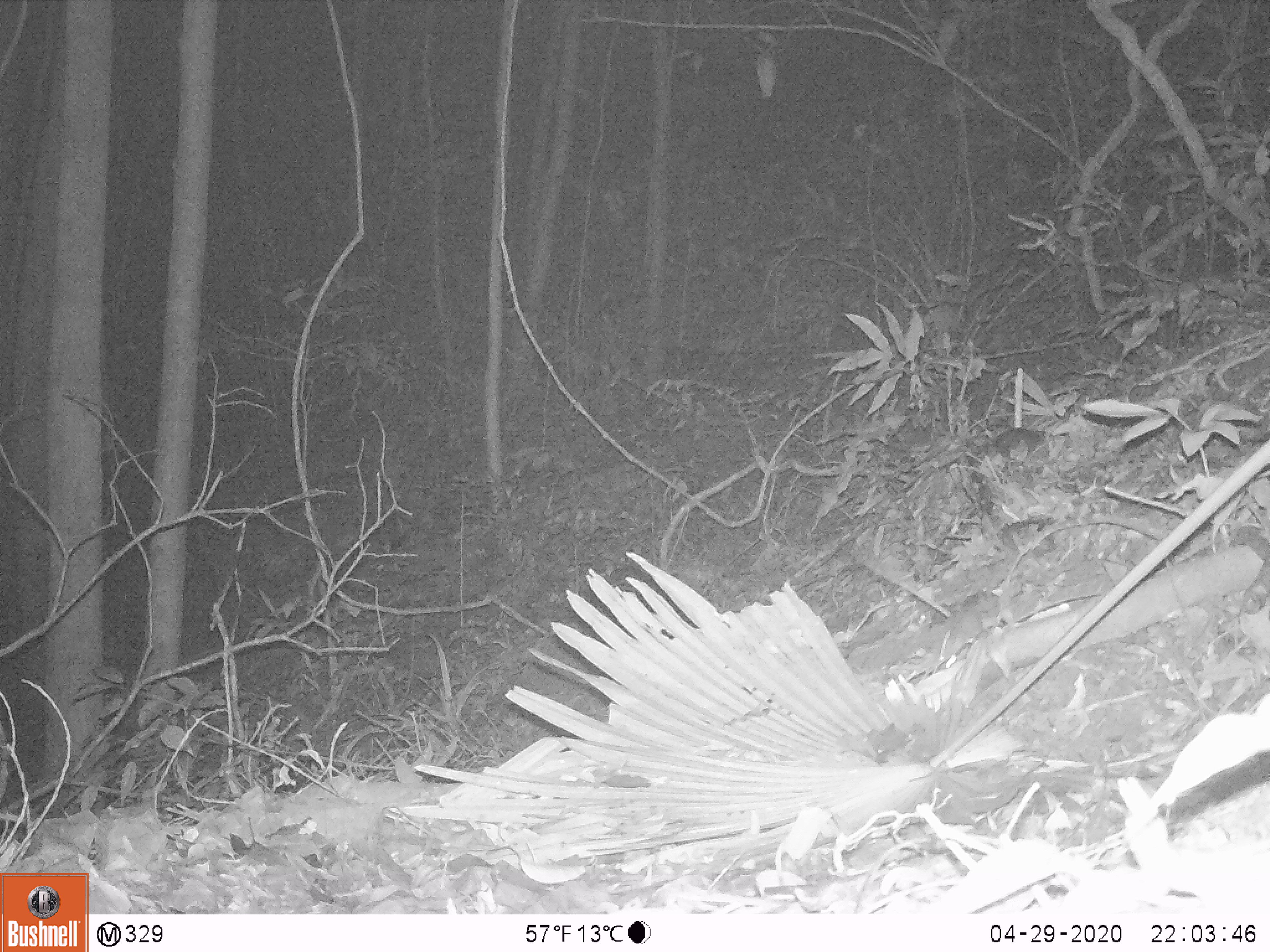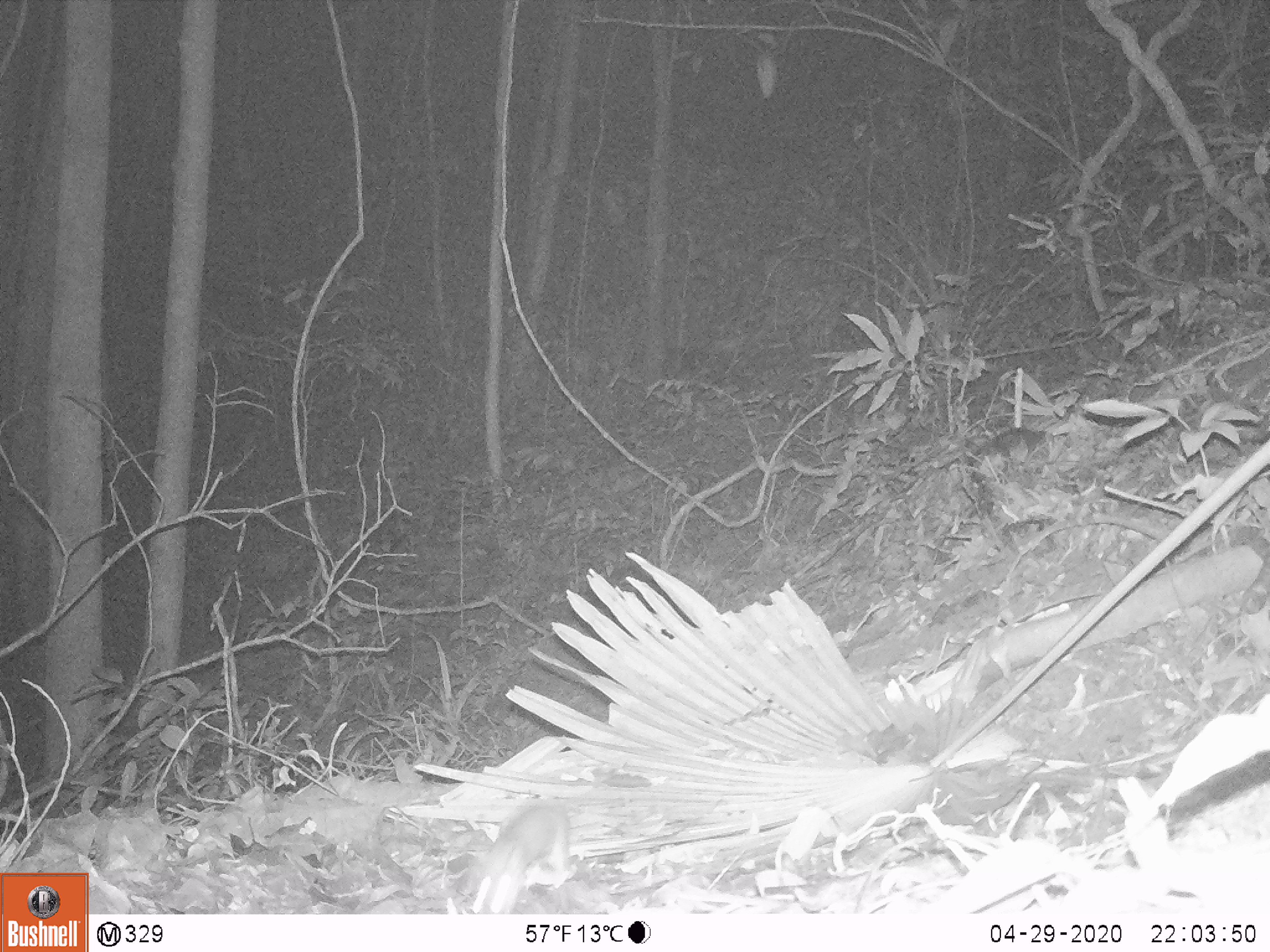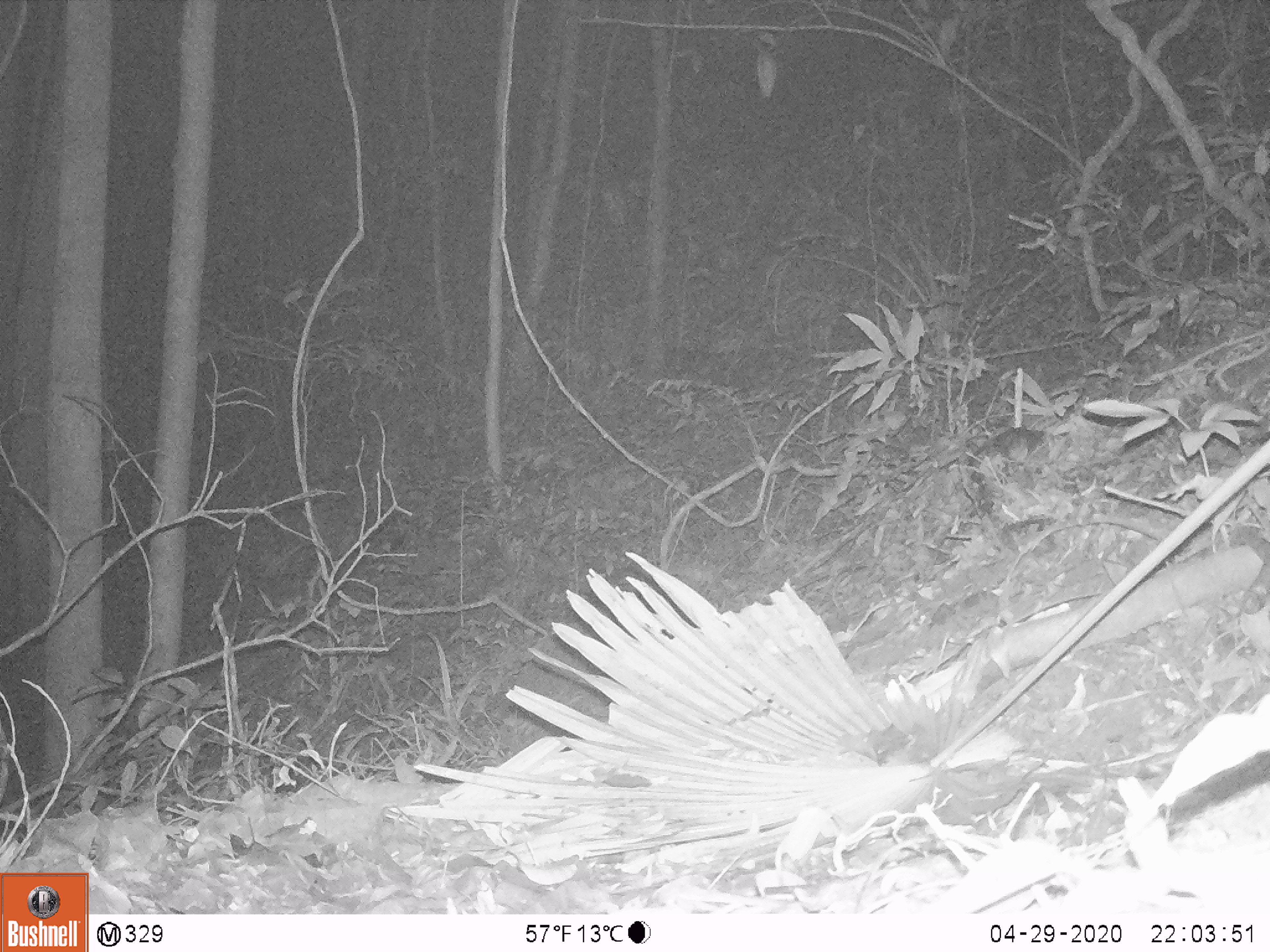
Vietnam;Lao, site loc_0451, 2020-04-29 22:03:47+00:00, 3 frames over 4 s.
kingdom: Animalia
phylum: Chordata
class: Mammalia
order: Rodentia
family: Muridae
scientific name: Muridae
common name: old-world mice and rats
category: unidentified murid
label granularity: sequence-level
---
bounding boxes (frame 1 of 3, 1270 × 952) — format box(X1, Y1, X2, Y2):
unidentified murid: box(937, 426, 1052, 470)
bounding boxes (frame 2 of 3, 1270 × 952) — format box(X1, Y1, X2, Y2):
unidentified murid: box(469, 801, 576, 912)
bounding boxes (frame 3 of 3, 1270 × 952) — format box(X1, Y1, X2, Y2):
unidentified murid: box(968, 425, 1054, 466)